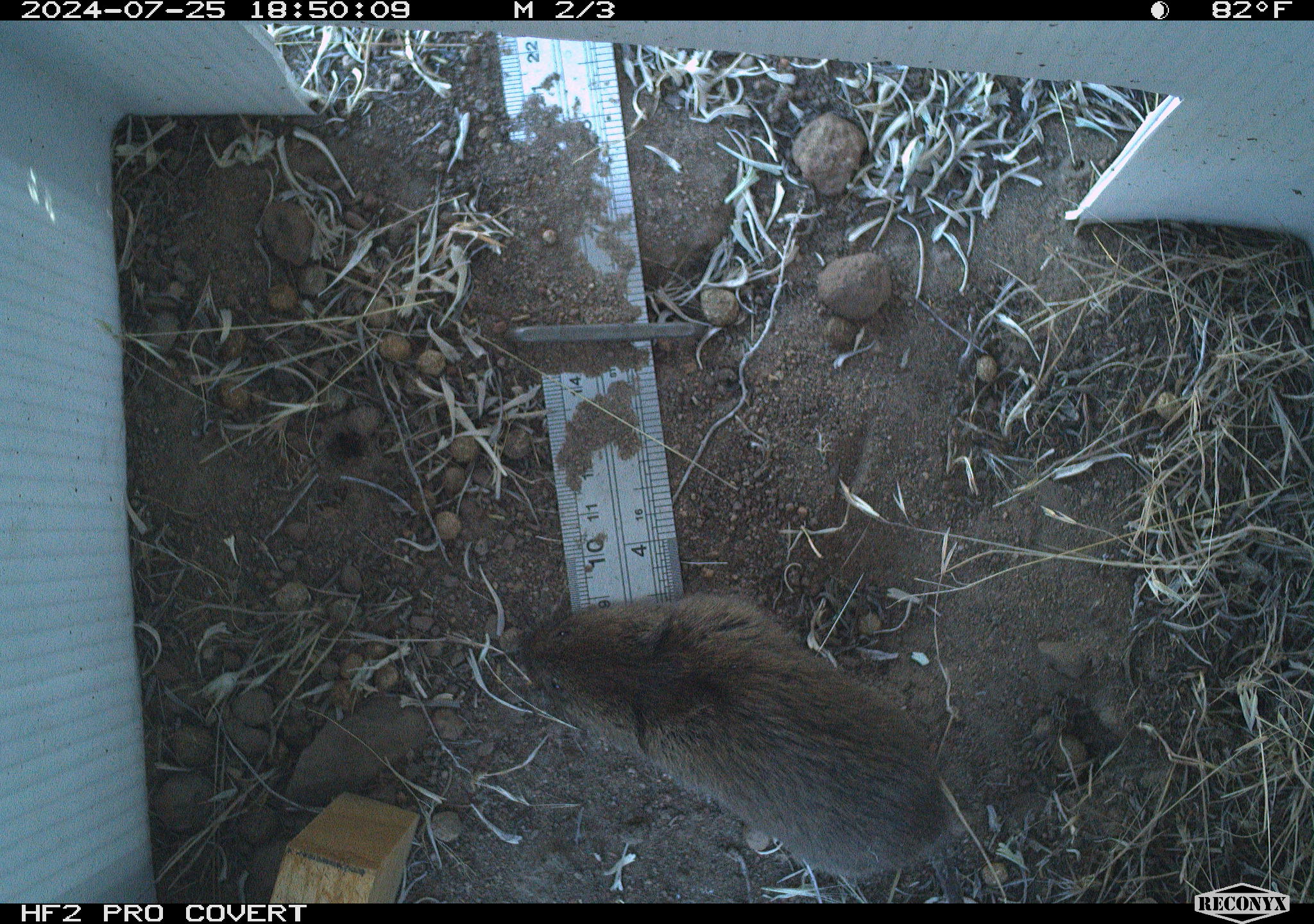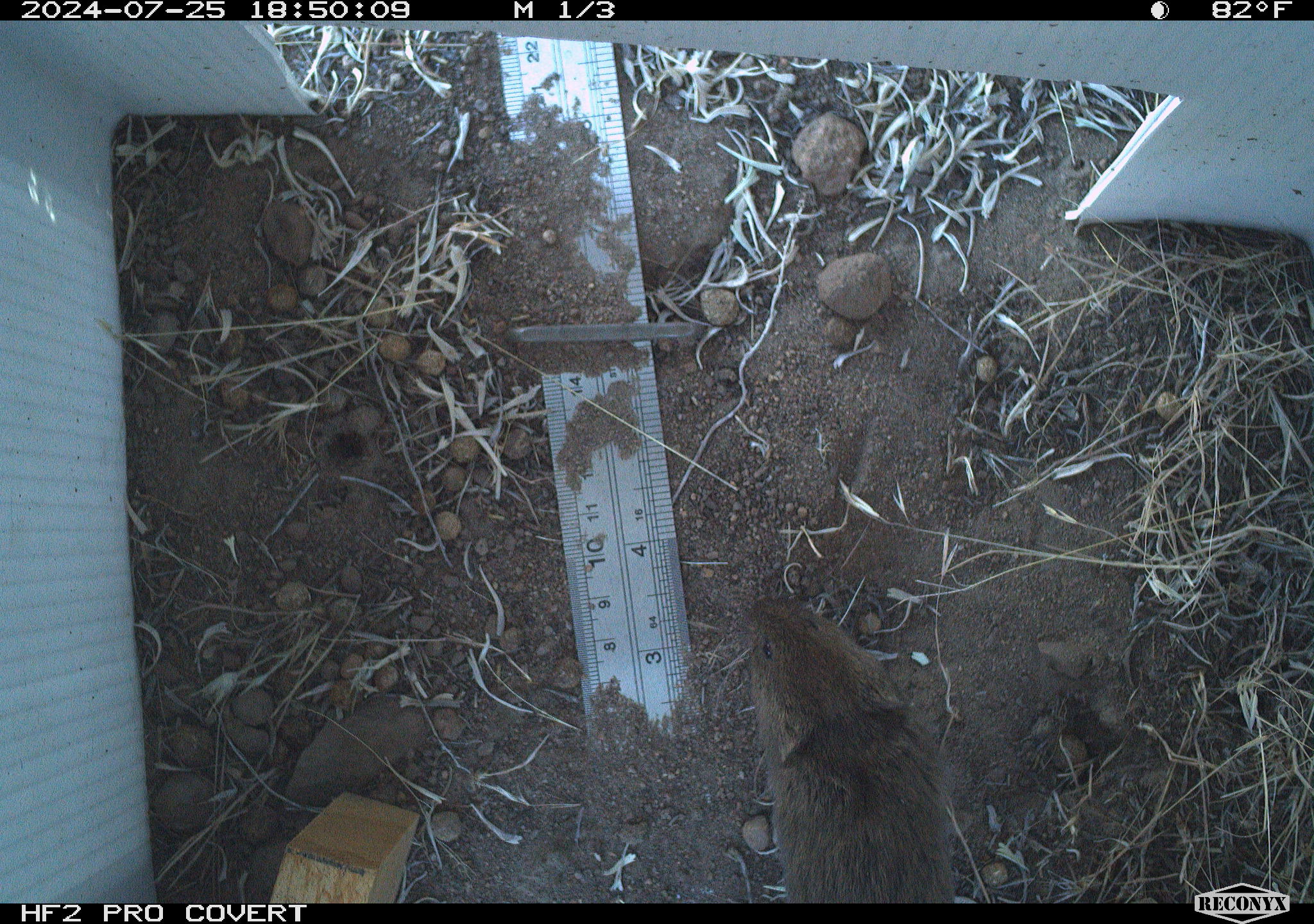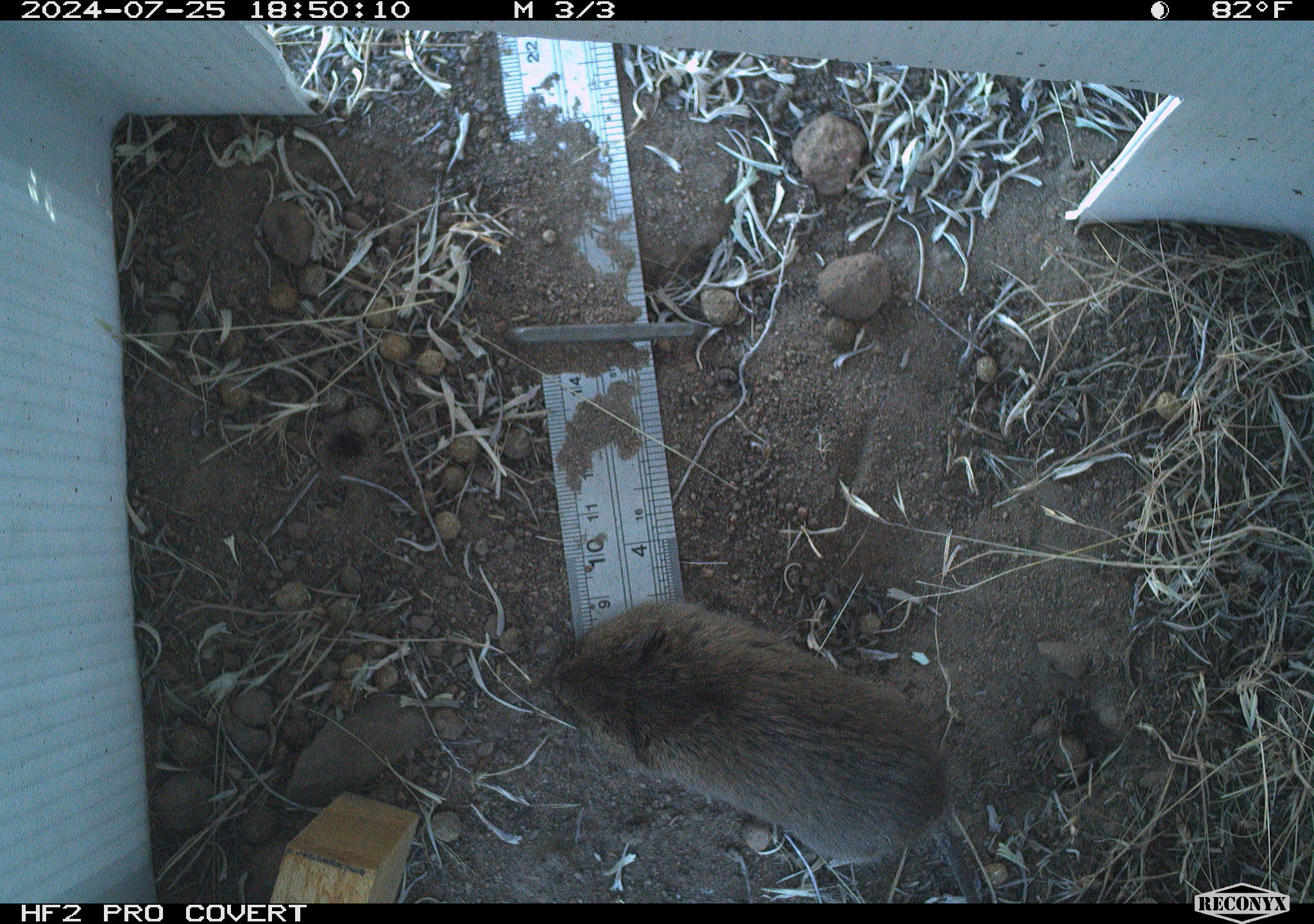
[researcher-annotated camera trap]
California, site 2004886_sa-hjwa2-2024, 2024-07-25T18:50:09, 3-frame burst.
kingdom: Animalia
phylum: Chordata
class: Mammalia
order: Rodentia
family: Cricetidae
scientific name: Cricetidae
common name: hamsters, voles, lemmings, and allies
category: cricetidae family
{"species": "cricetidae family (hamsters, voles, lemmings, and allies) (Cricetidae)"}